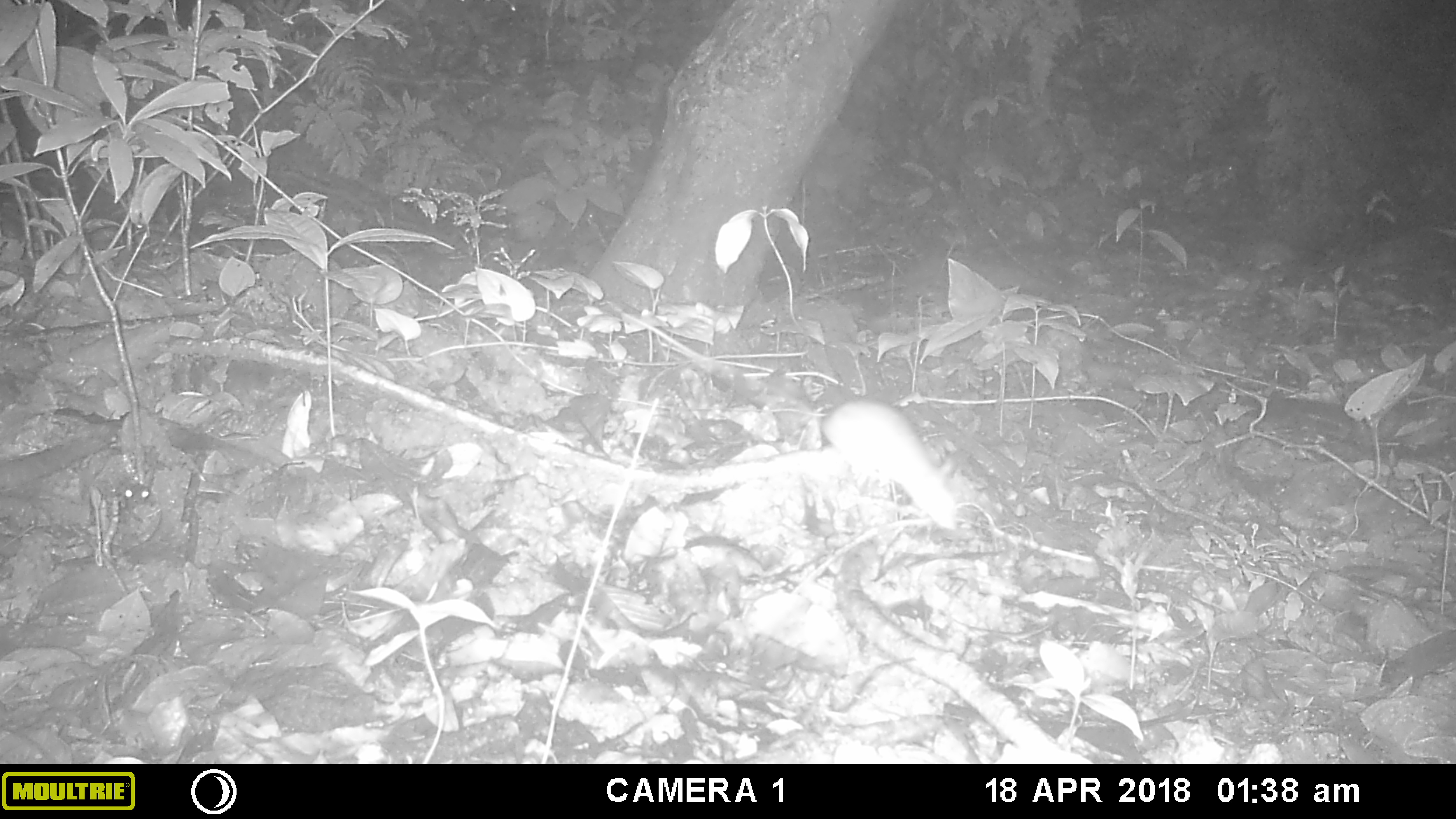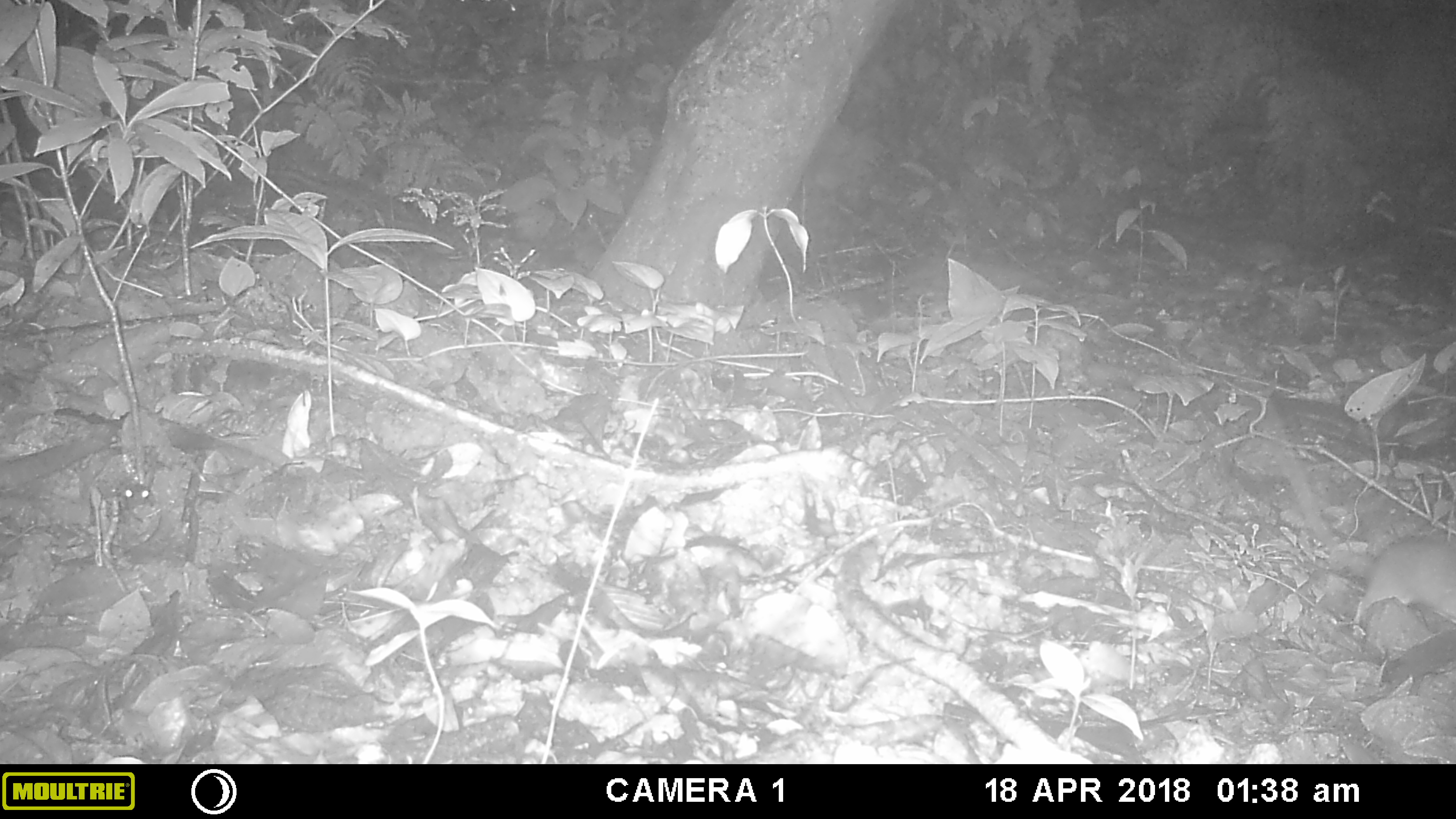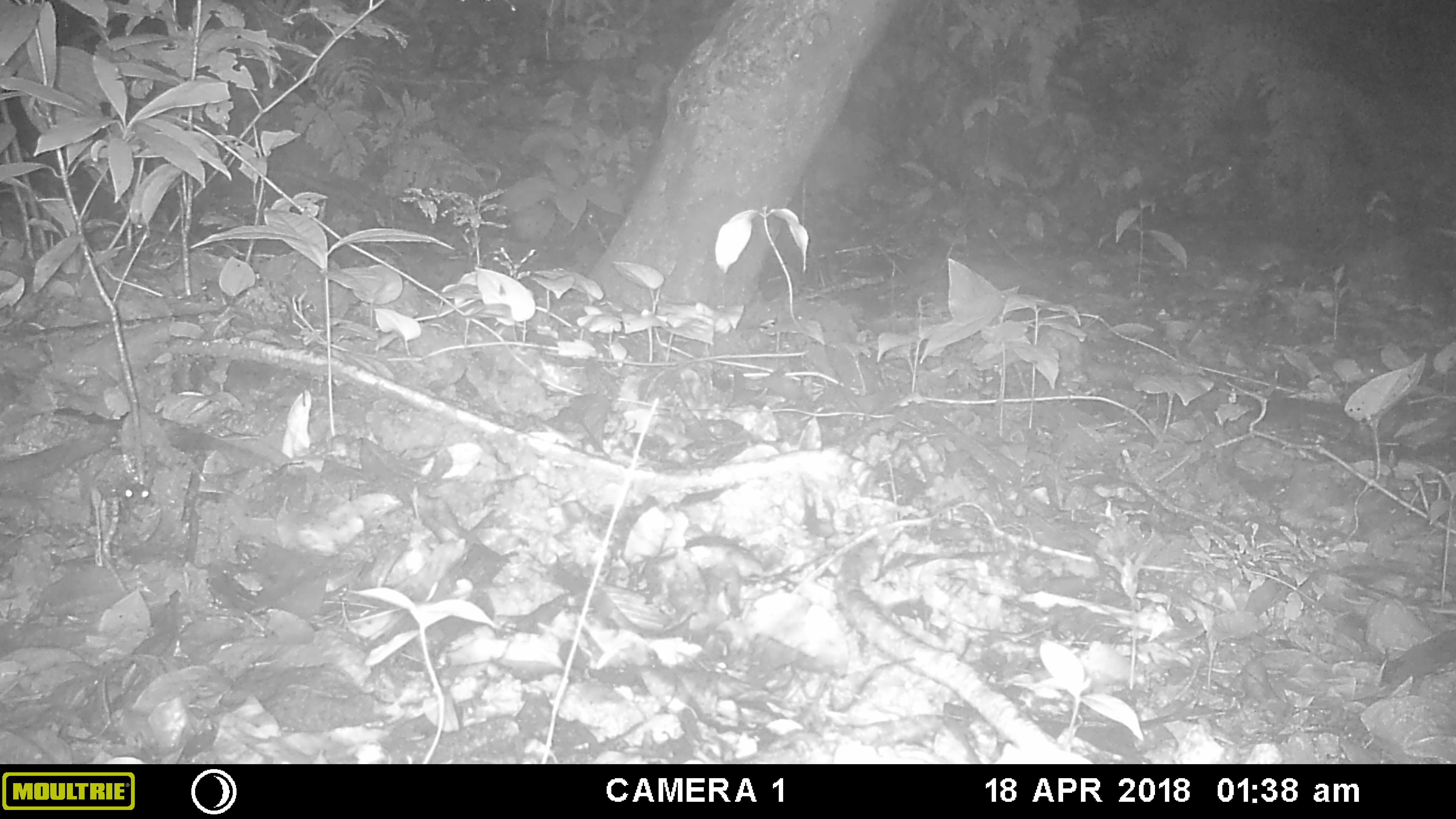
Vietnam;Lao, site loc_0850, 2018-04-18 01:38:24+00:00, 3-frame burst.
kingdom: Animalia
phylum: Chordata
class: Mammalia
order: Rodentia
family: Muridae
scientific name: Muridae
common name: old-world mice and rats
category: unidentified murid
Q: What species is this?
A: Unidentified murid (old-world mice and rats) (Muridae).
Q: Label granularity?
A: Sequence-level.